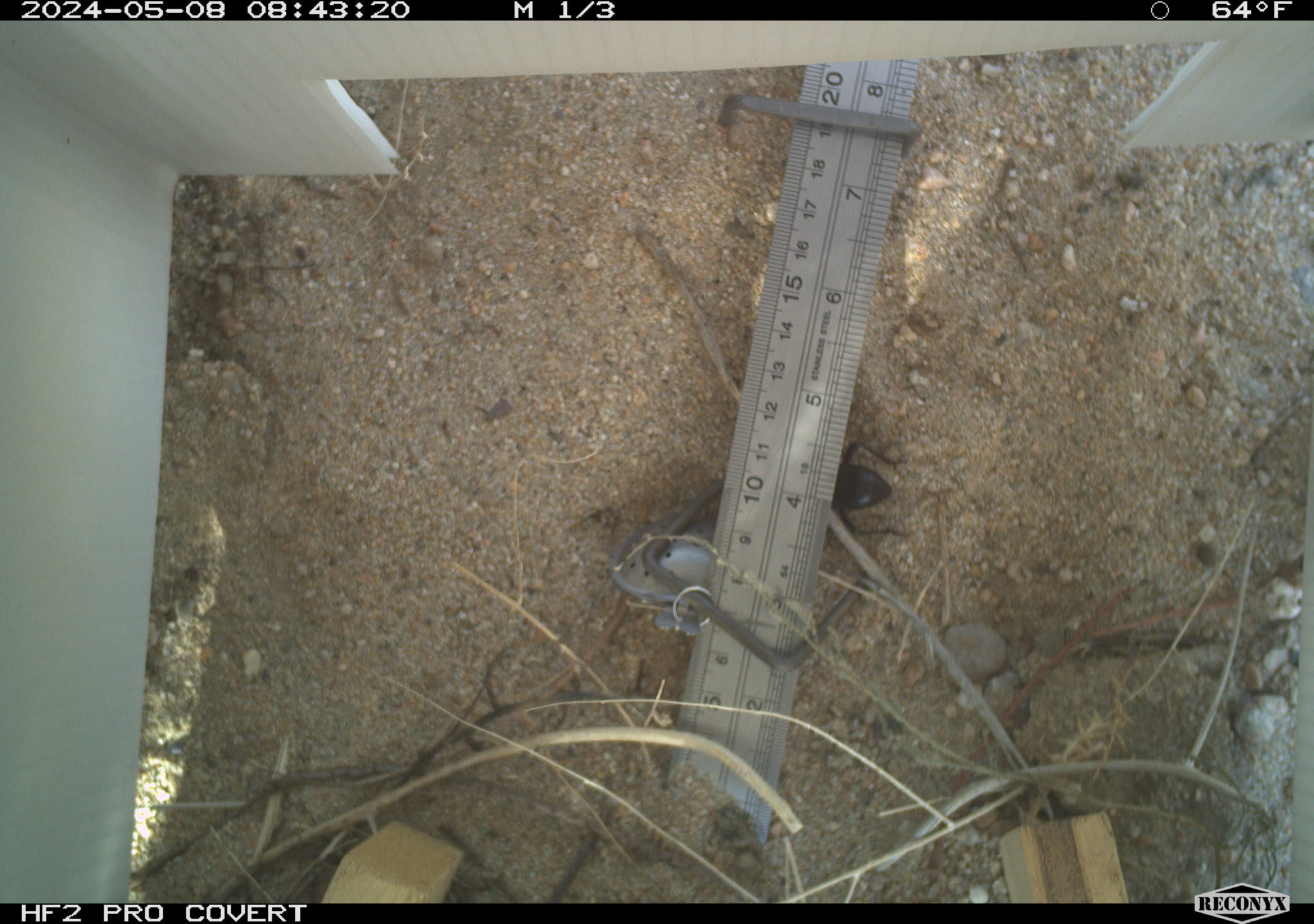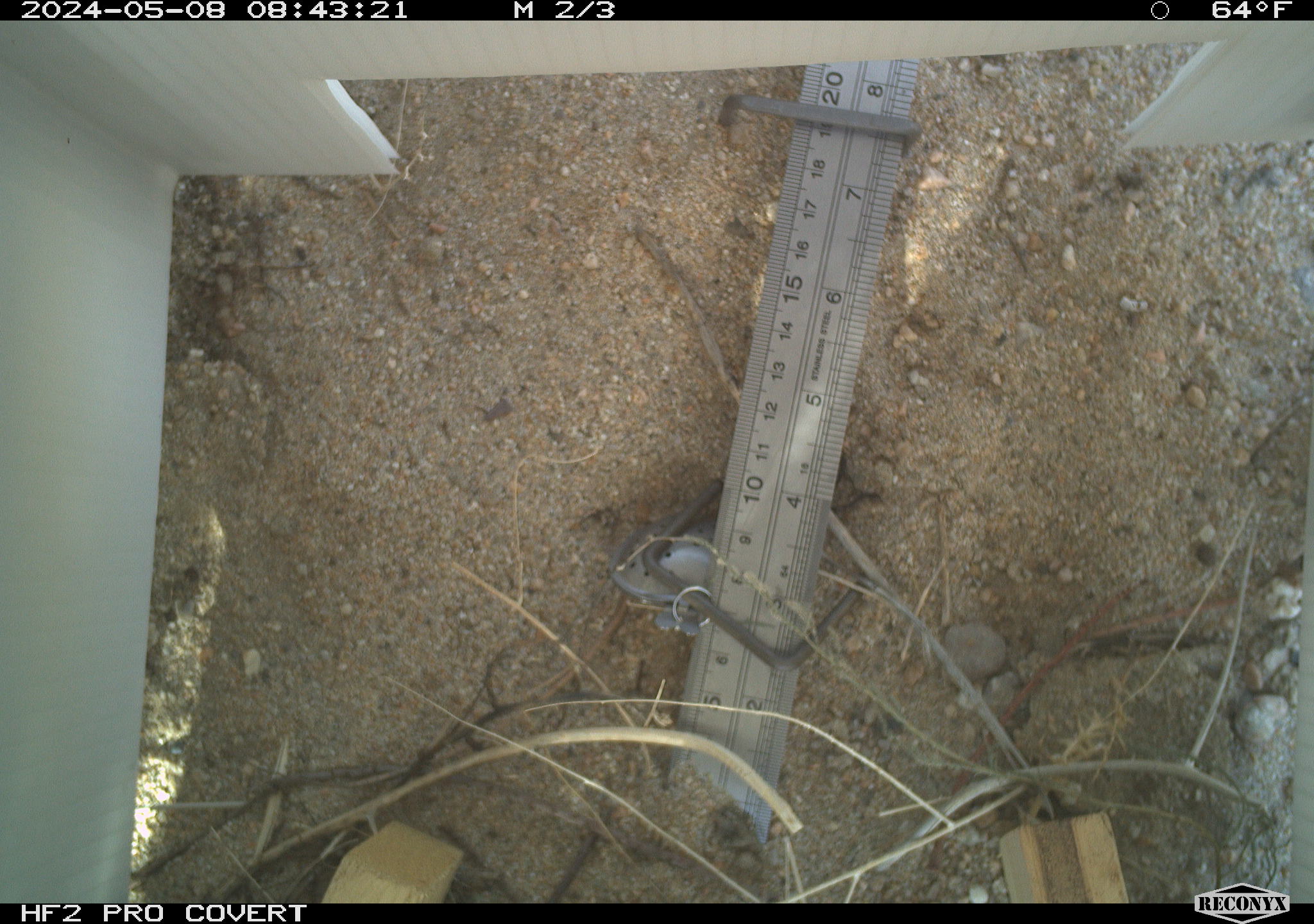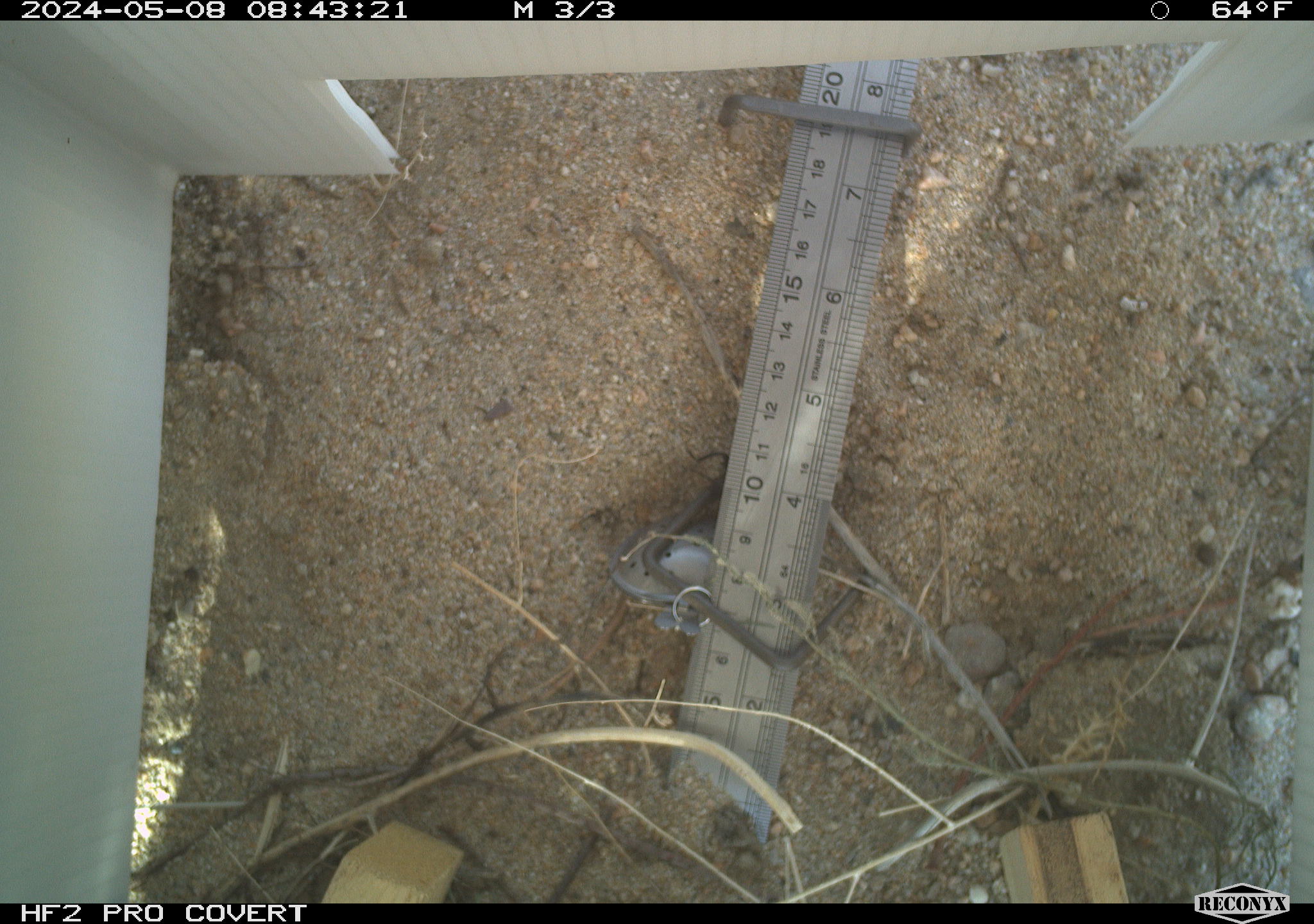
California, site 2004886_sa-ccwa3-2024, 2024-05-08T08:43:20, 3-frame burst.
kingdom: Animalia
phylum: Arthropoda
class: Insecta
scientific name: Insecta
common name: insect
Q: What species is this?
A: Insect (Insecta).